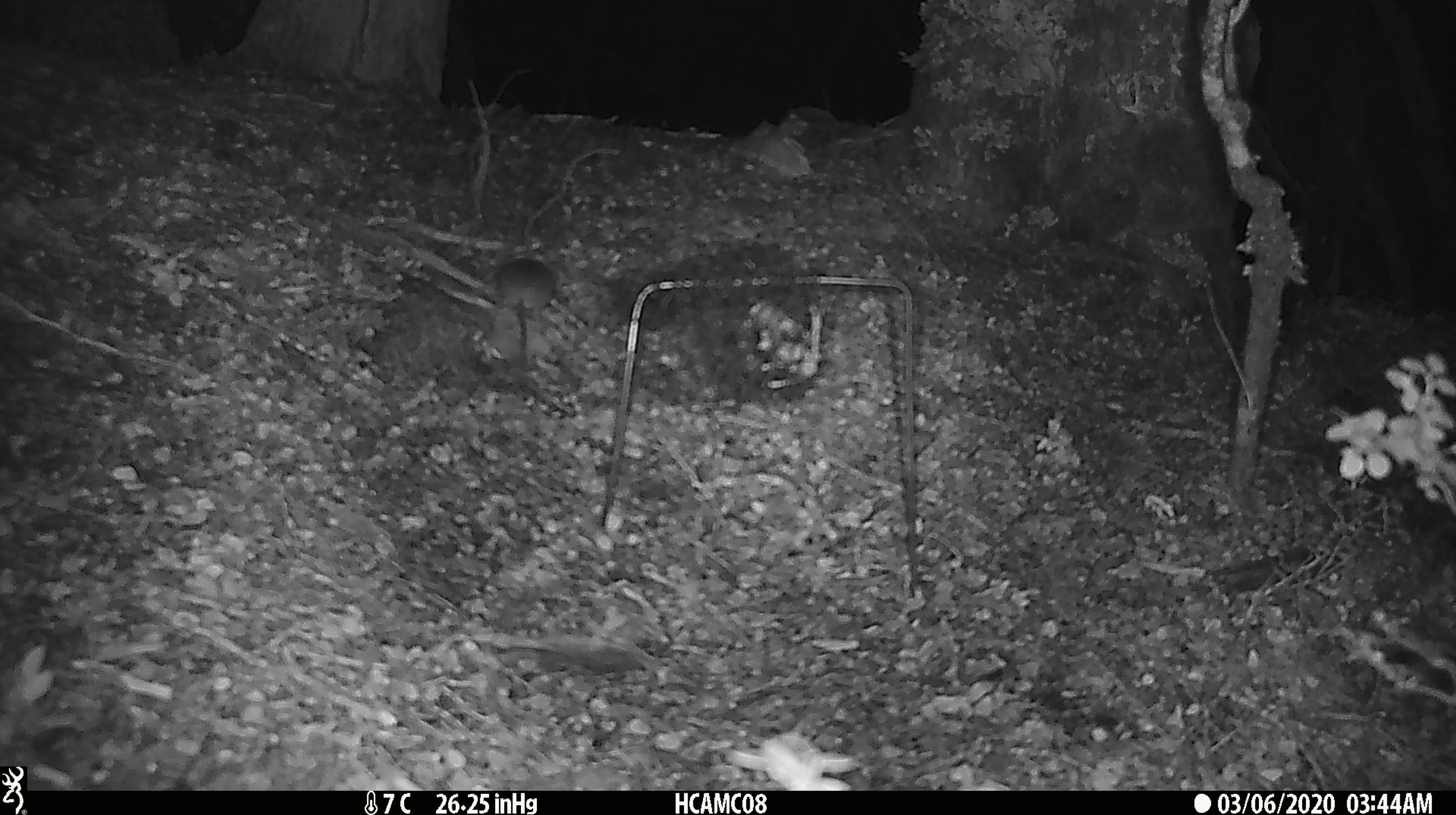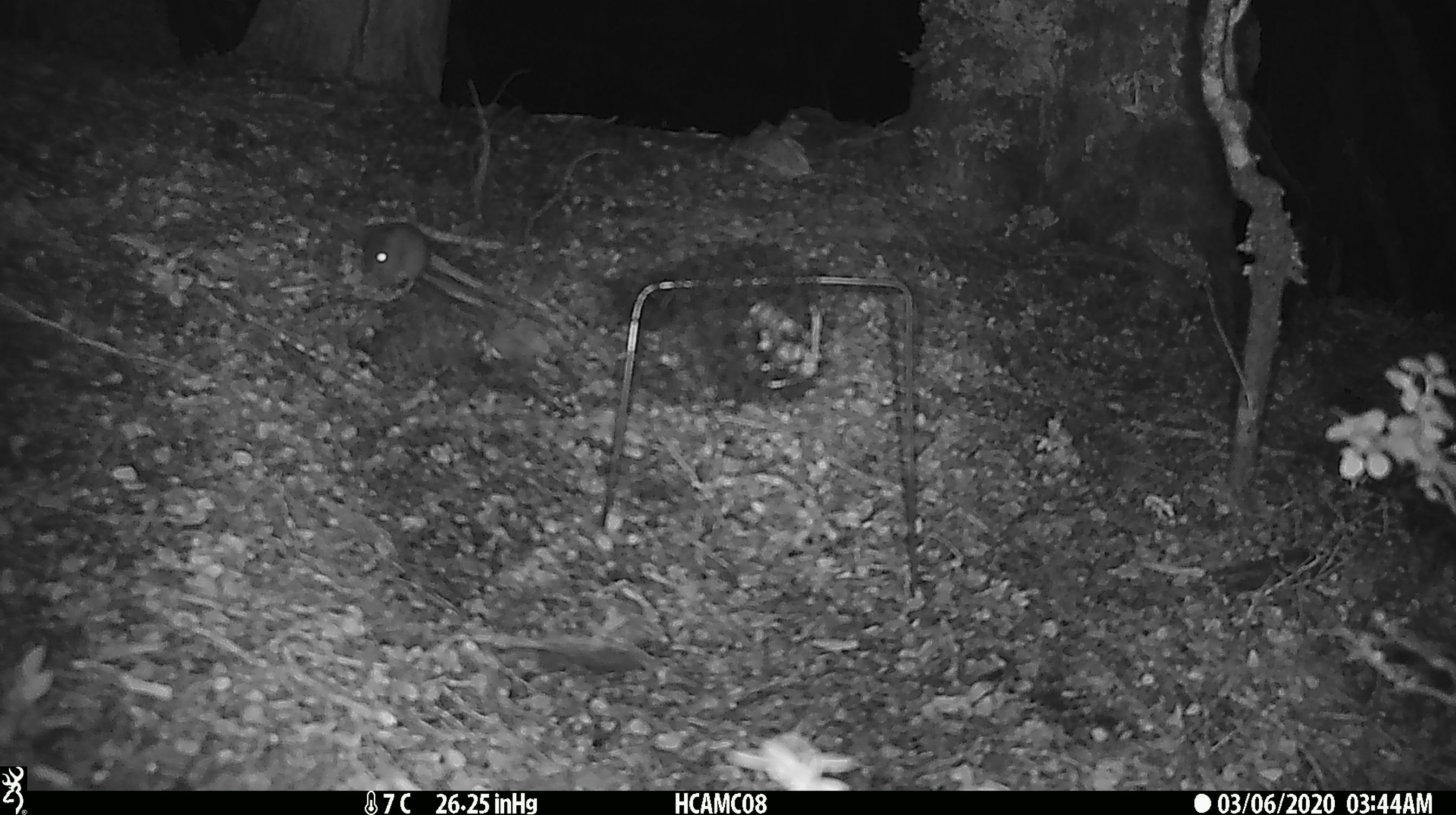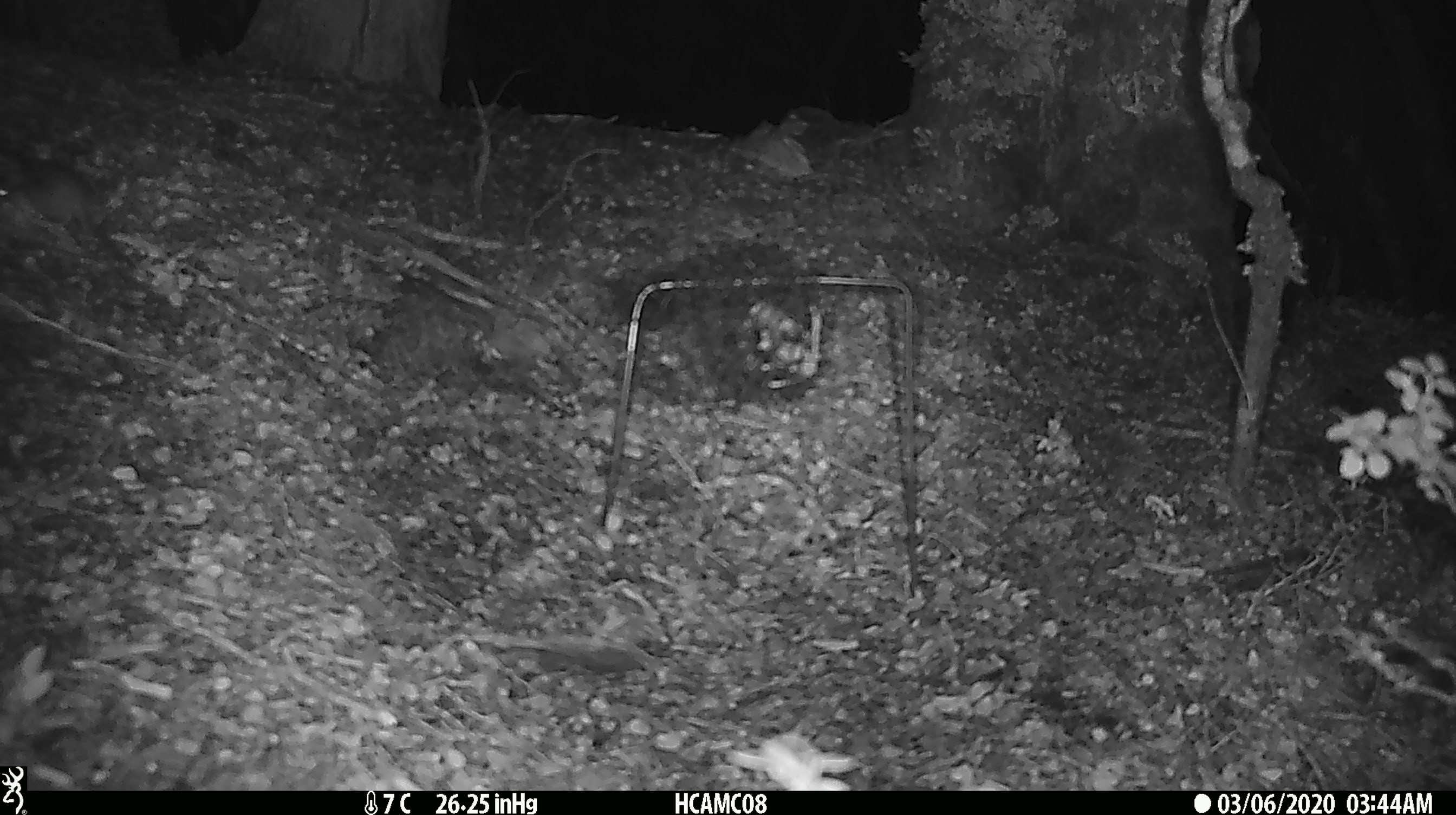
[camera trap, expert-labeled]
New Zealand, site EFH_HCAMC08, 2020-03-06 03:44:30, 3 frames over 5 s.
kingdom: Animalia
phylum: Chordata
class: Mammalia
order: Rodentia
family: Muridae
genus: Mus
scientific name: Mus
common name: mouse